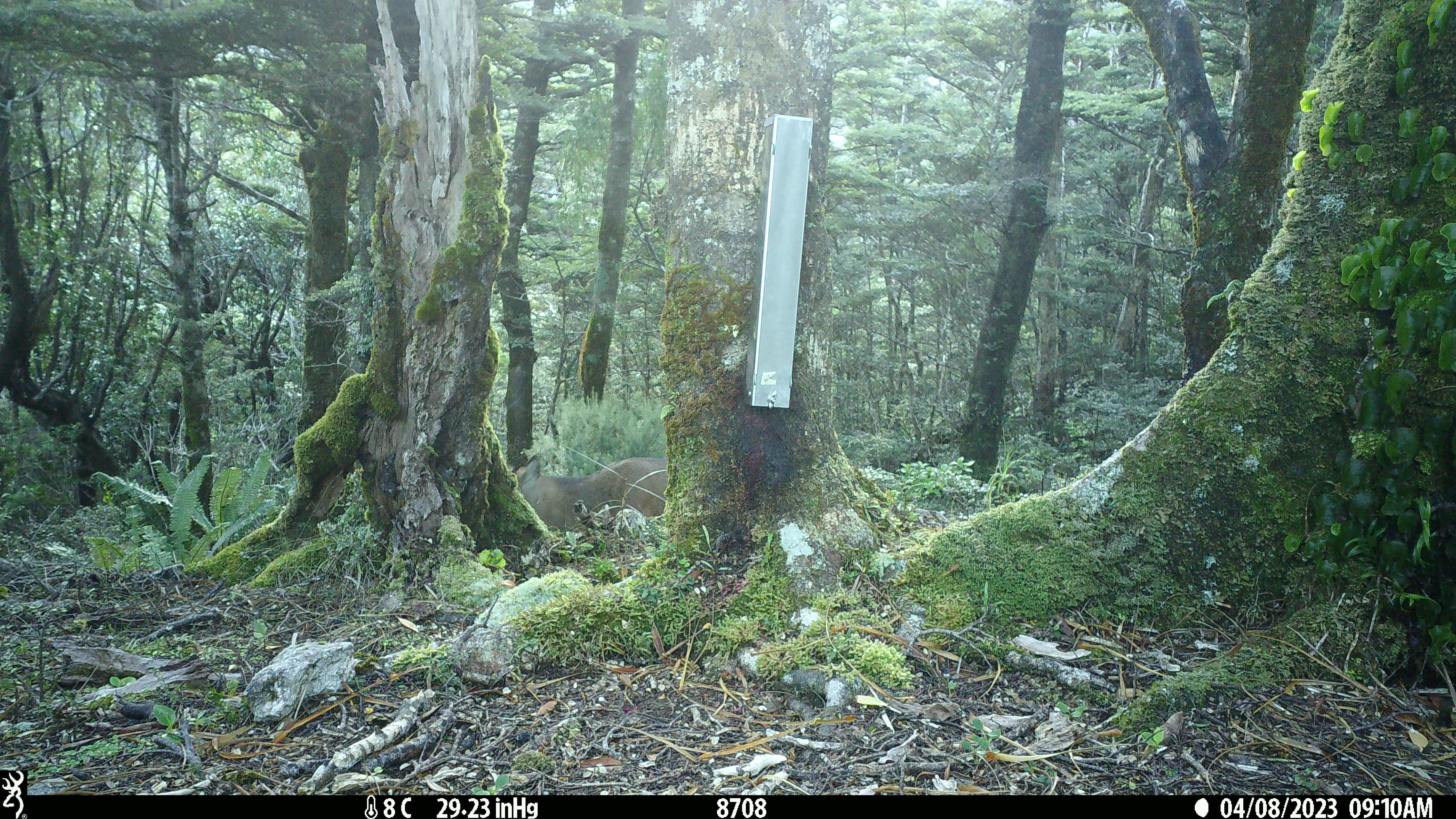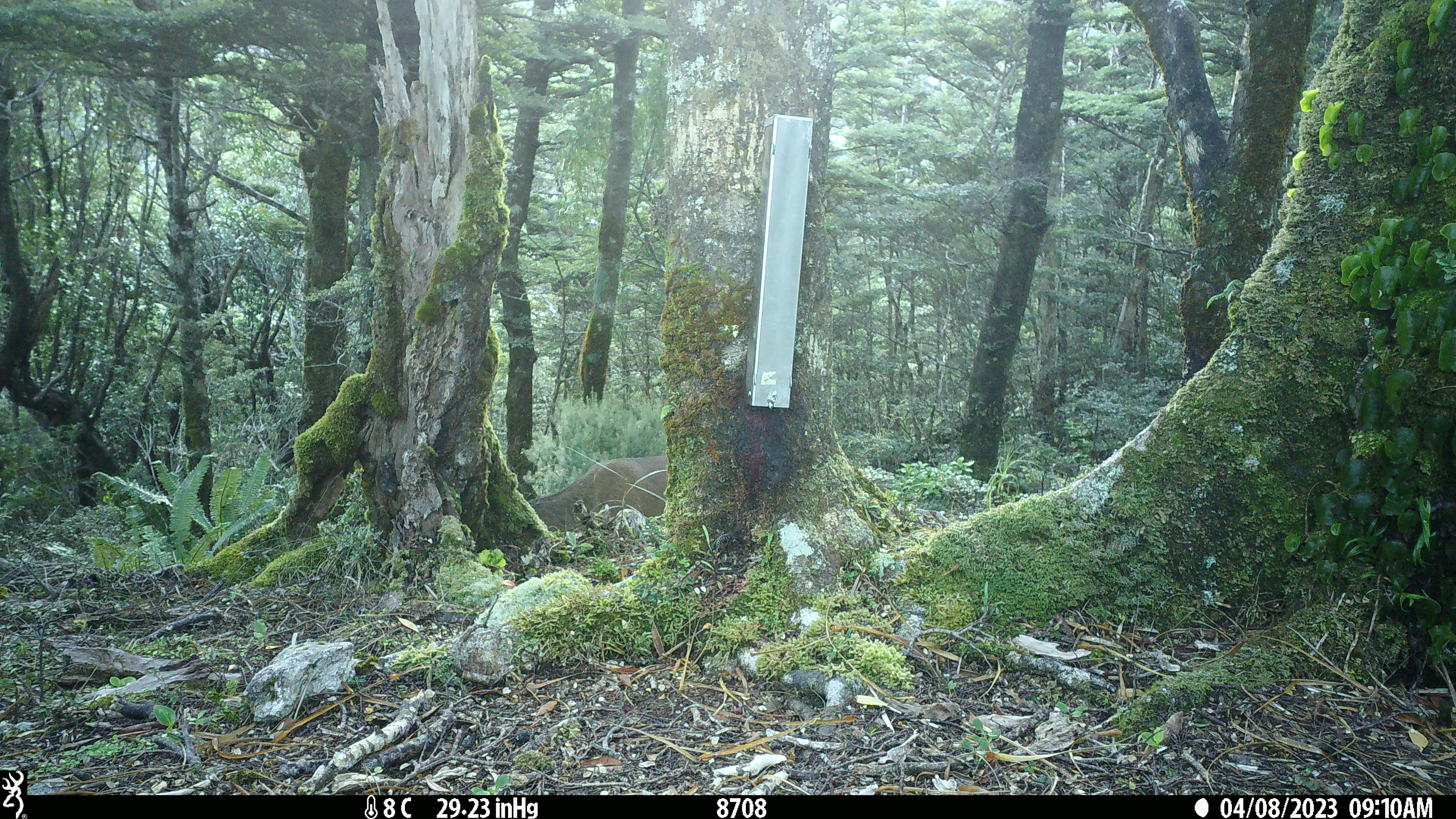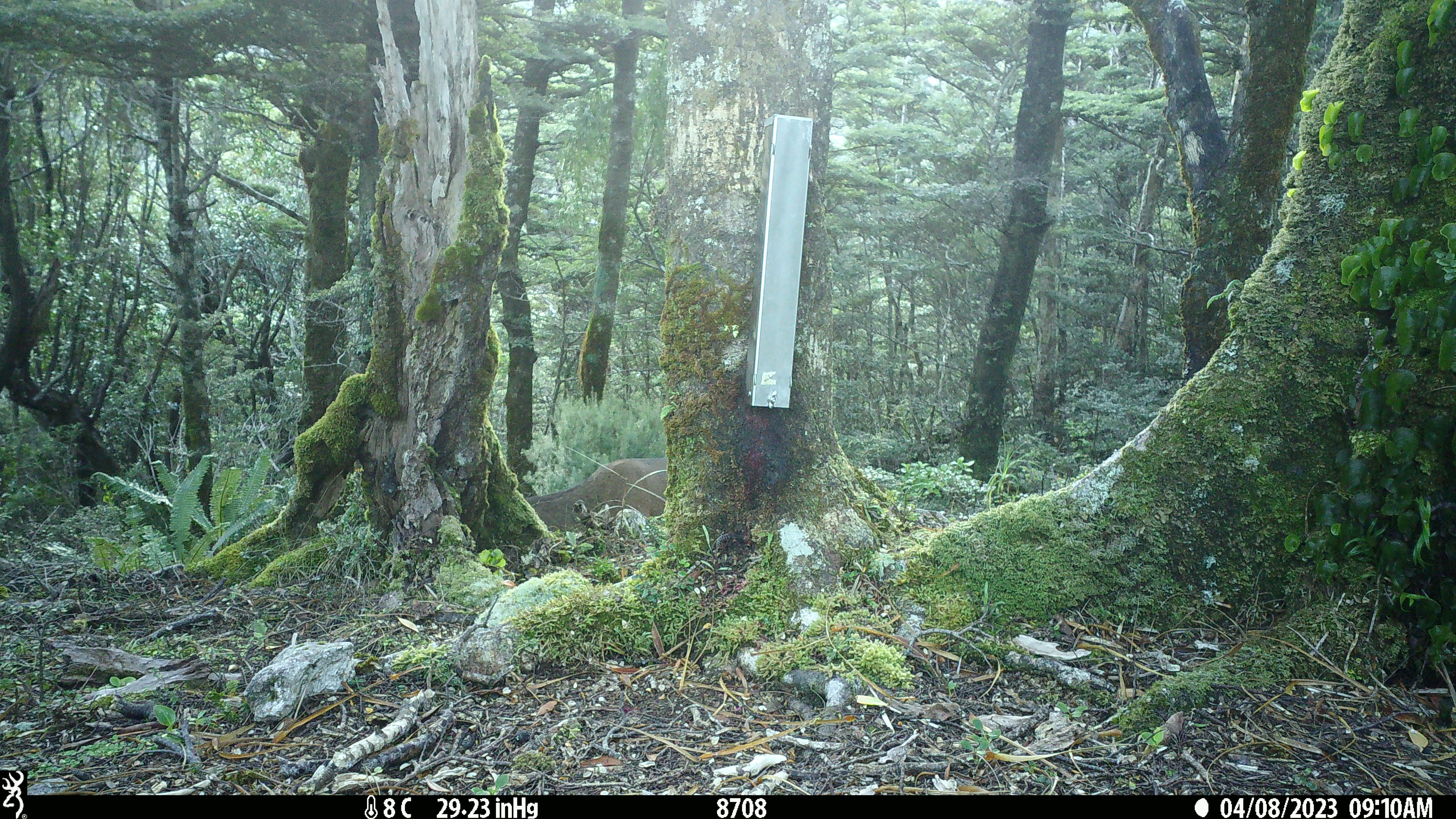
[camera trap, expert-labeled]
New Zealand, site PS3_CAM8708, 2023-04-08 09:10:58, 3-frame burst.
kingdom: Animalia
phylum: Chordata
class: Mammalia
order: Artiodactyla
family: Cervidae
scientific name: Cervidae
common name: deer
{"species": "deer (Cervidae)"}